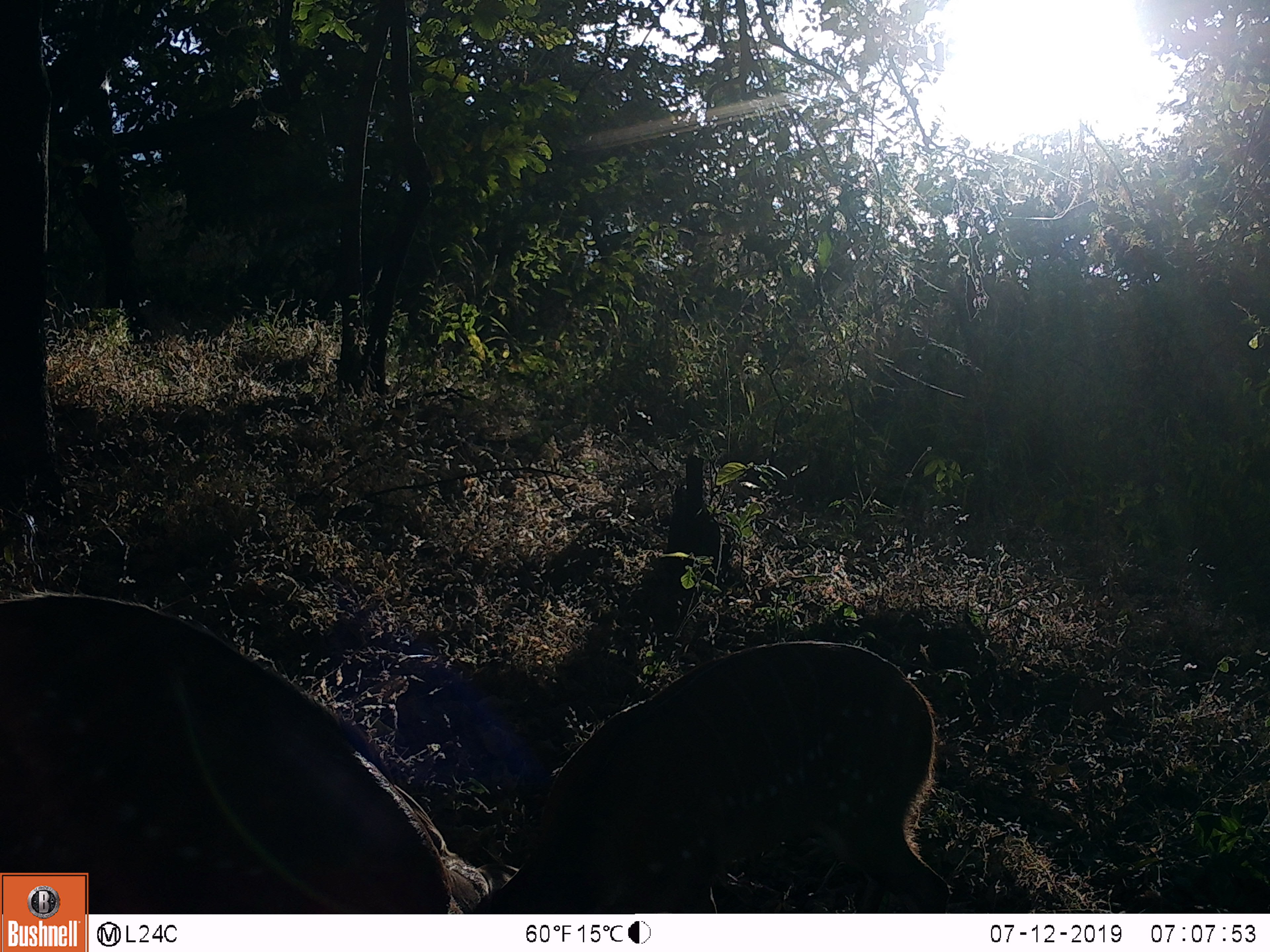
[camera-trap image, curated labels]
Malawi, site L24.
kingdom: Animalia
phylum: Chordata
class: Mammalia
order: Artiodactyla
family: Bovidae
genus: Tragelaphus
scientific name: Tragelaphus sylvaticus sylvaticus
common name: cape bushbuck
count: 2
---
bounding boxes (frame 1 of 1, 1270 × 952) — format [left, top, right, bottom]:
cape bushbuck: [90, 592, 551, 911]; [522, 624, 961, 910]